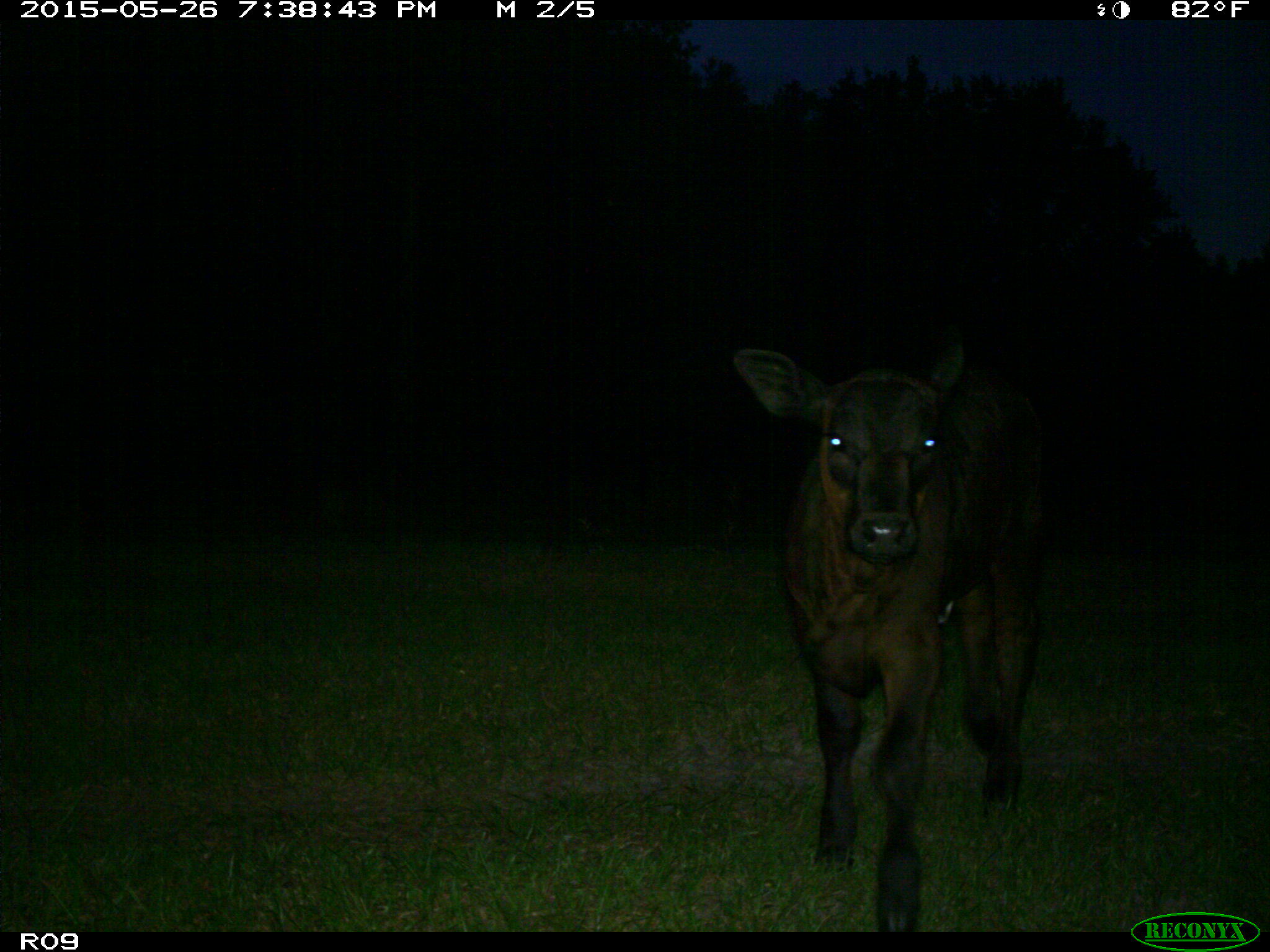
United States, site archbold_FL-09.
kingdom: Animalia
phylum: Chordata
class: Mammalia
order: Artiodactyla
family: Bovidae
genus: Bos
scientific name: Bos taurus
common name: domestic cow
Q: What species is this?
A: Bos taurus (domestic cow).